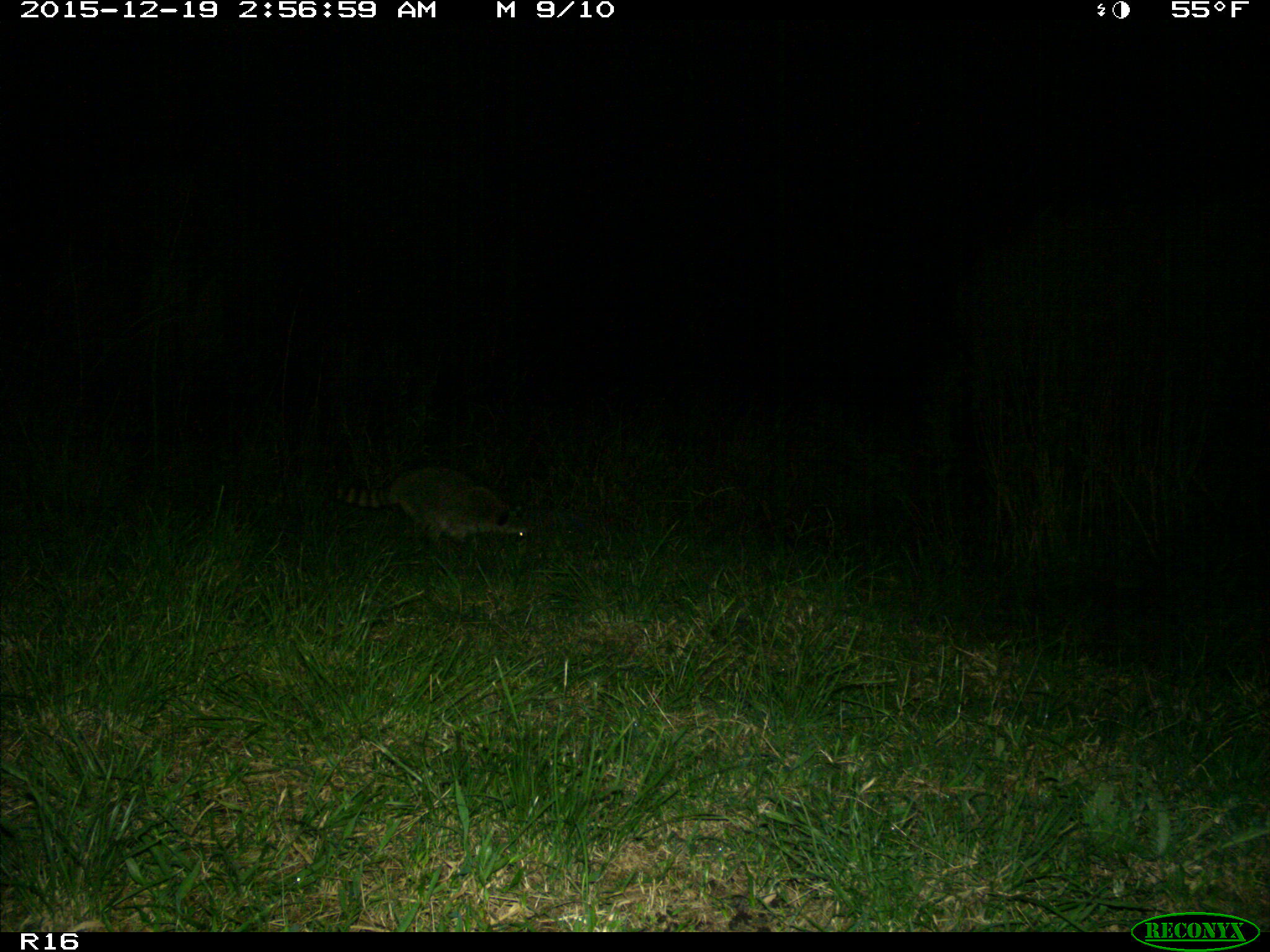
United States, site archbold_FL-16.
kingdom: Animalia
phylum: Chordata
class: Mammalia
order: Carnivora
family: Procyonidae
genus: Procyon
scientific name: Procyon lotor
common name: common raccoon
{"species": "Procyon lotor (common raccoon)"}